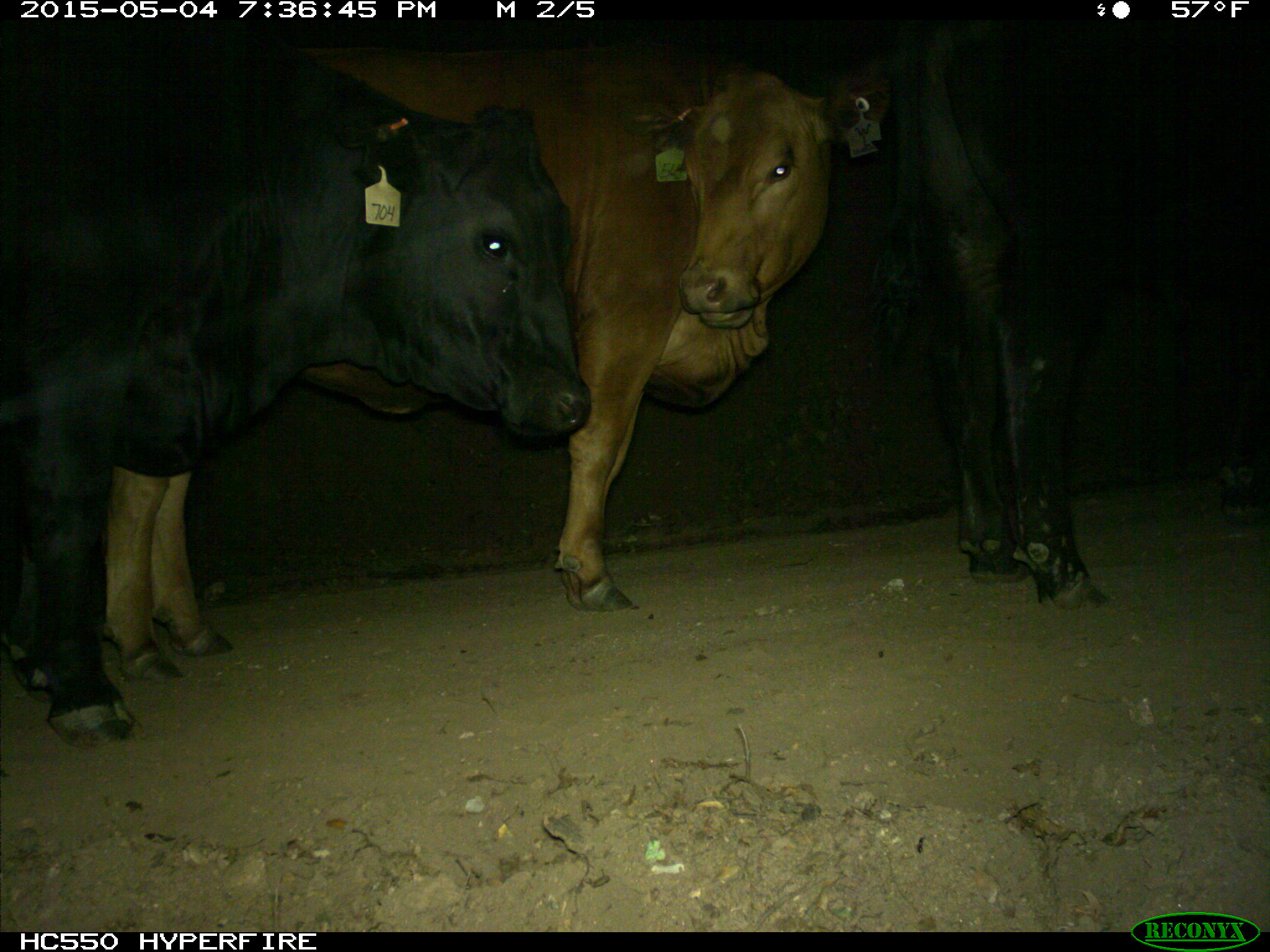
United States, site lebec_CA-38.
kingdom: Animalia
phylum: Chordata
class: Mammalia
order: Artiodactyla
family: Bovidae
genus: Bos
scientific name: Bos taurus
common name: domestic cow